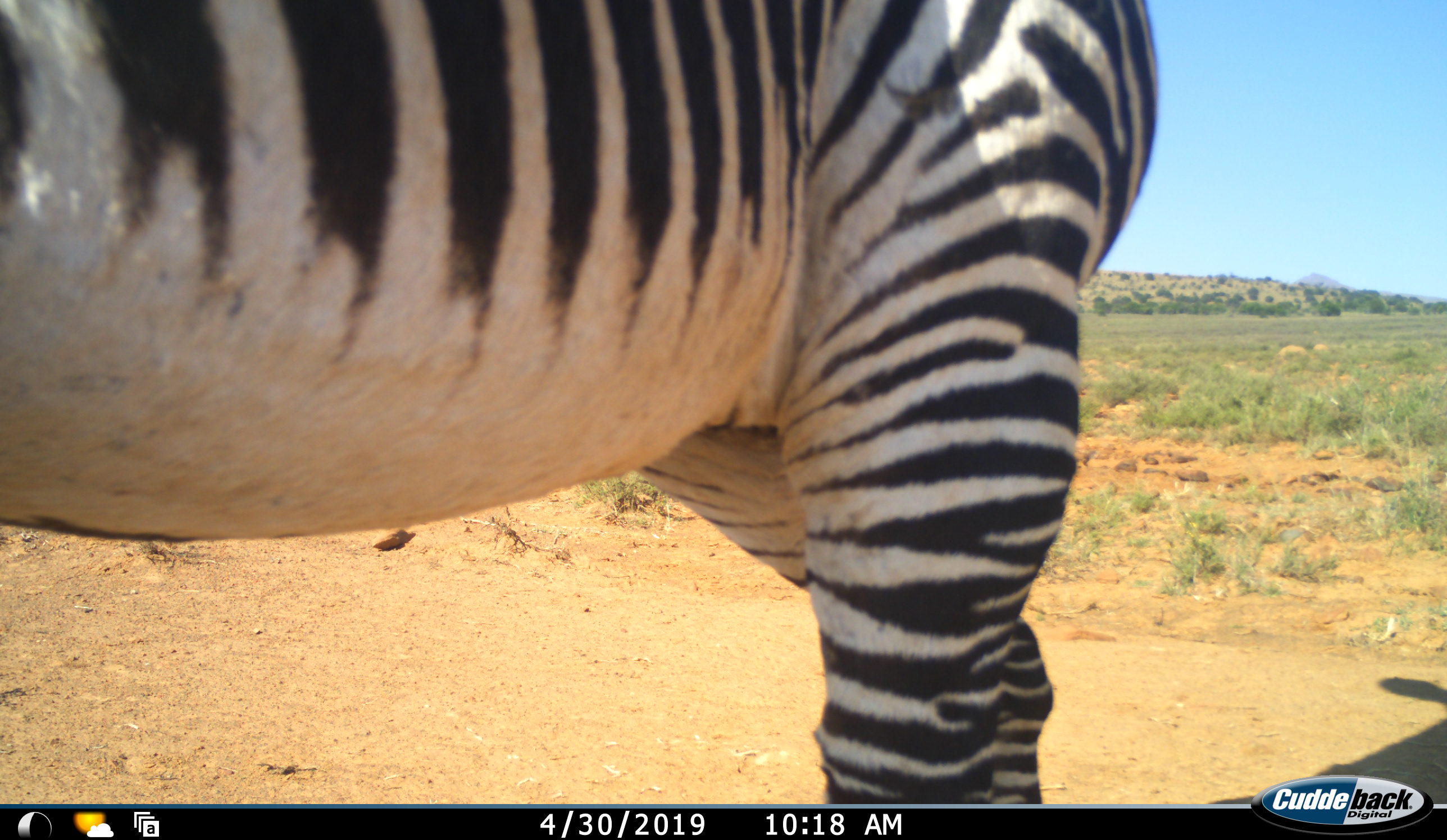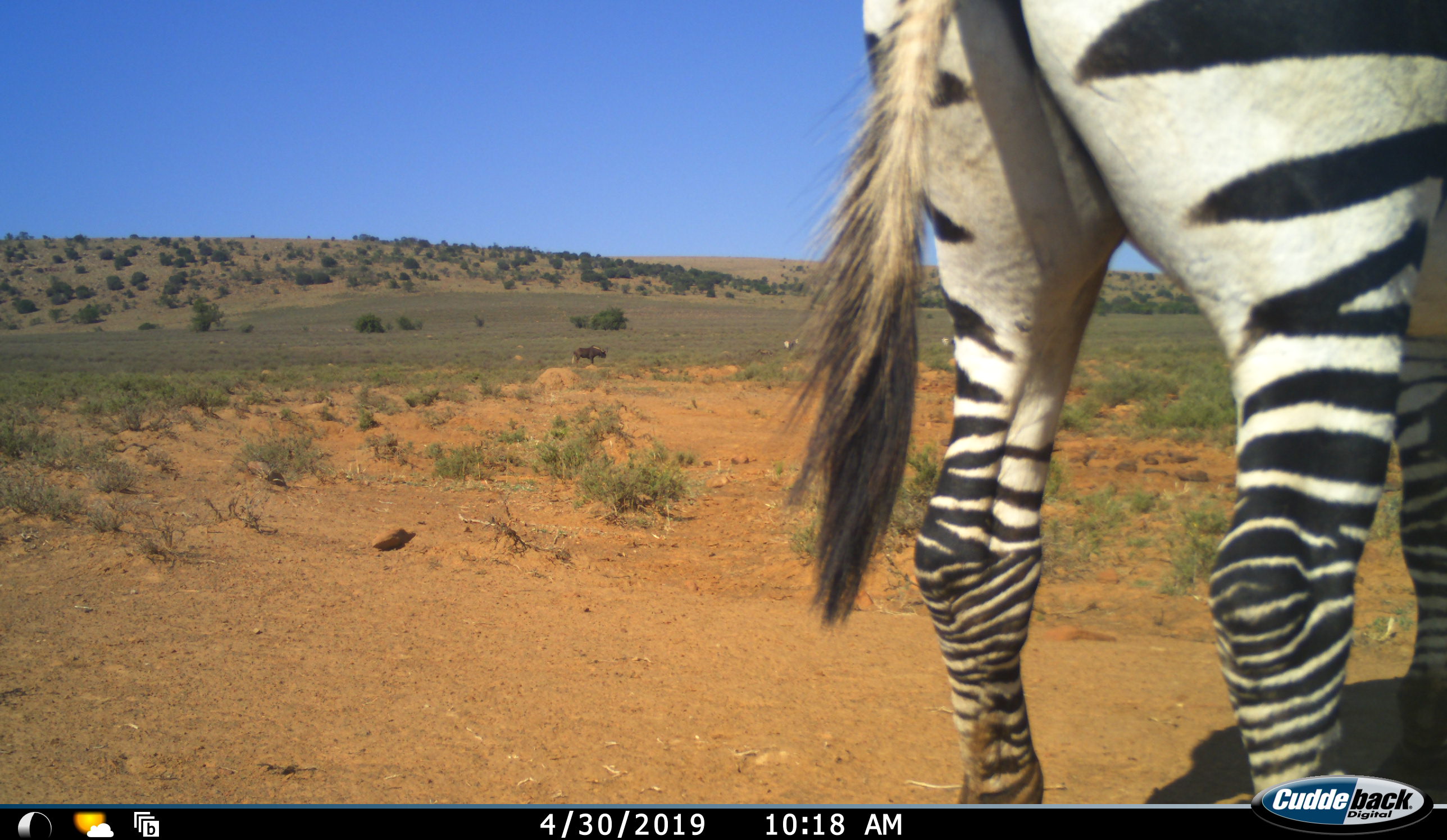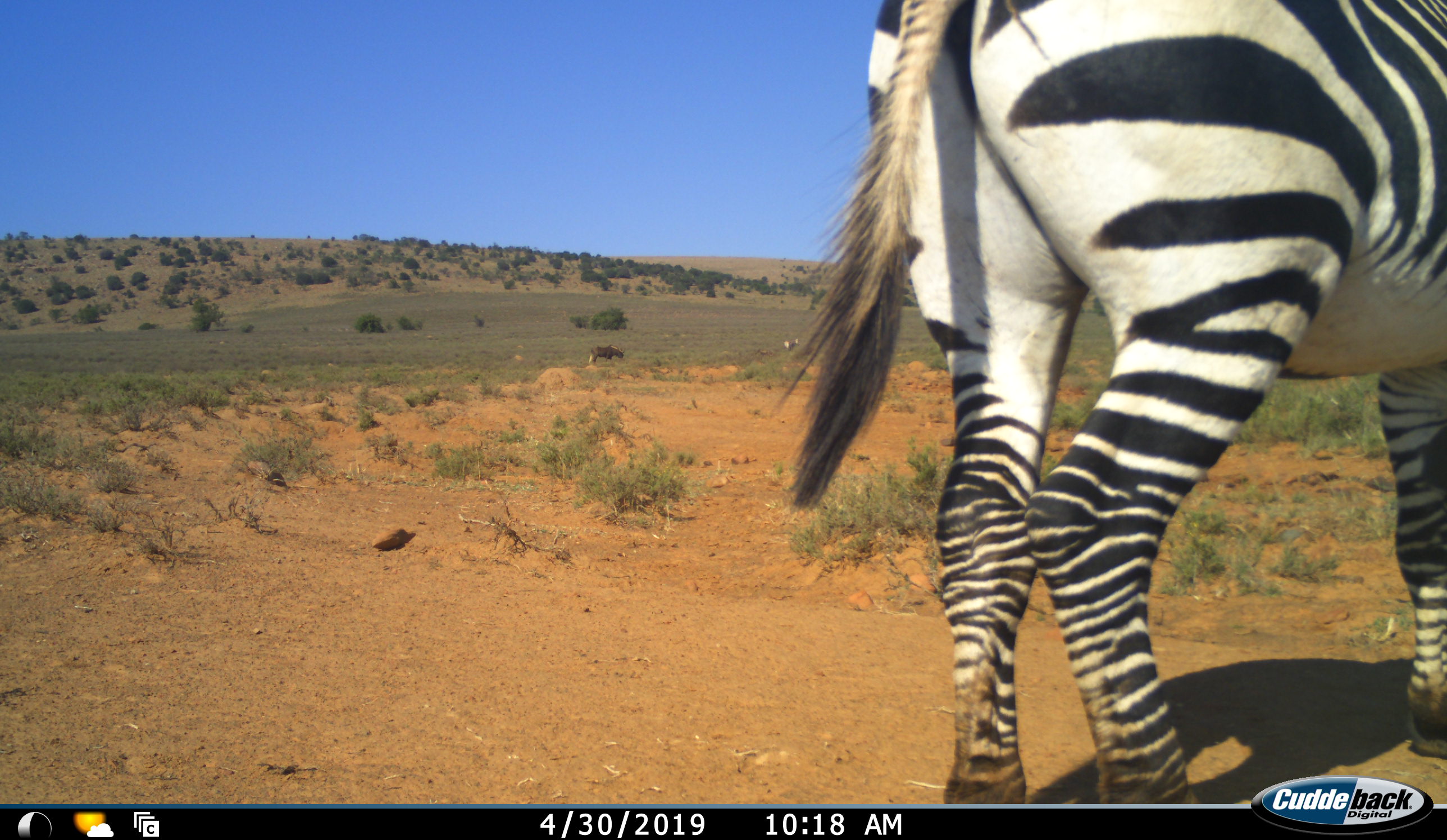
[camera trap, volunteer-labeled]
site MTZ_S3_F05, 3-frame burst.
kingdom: Animalia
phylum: Chordata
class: Mammalia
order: Perissodactyla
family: Equidae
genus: Equus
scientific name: Equus zebra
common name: mountain zebra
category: zebramountain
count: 1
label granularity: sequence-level